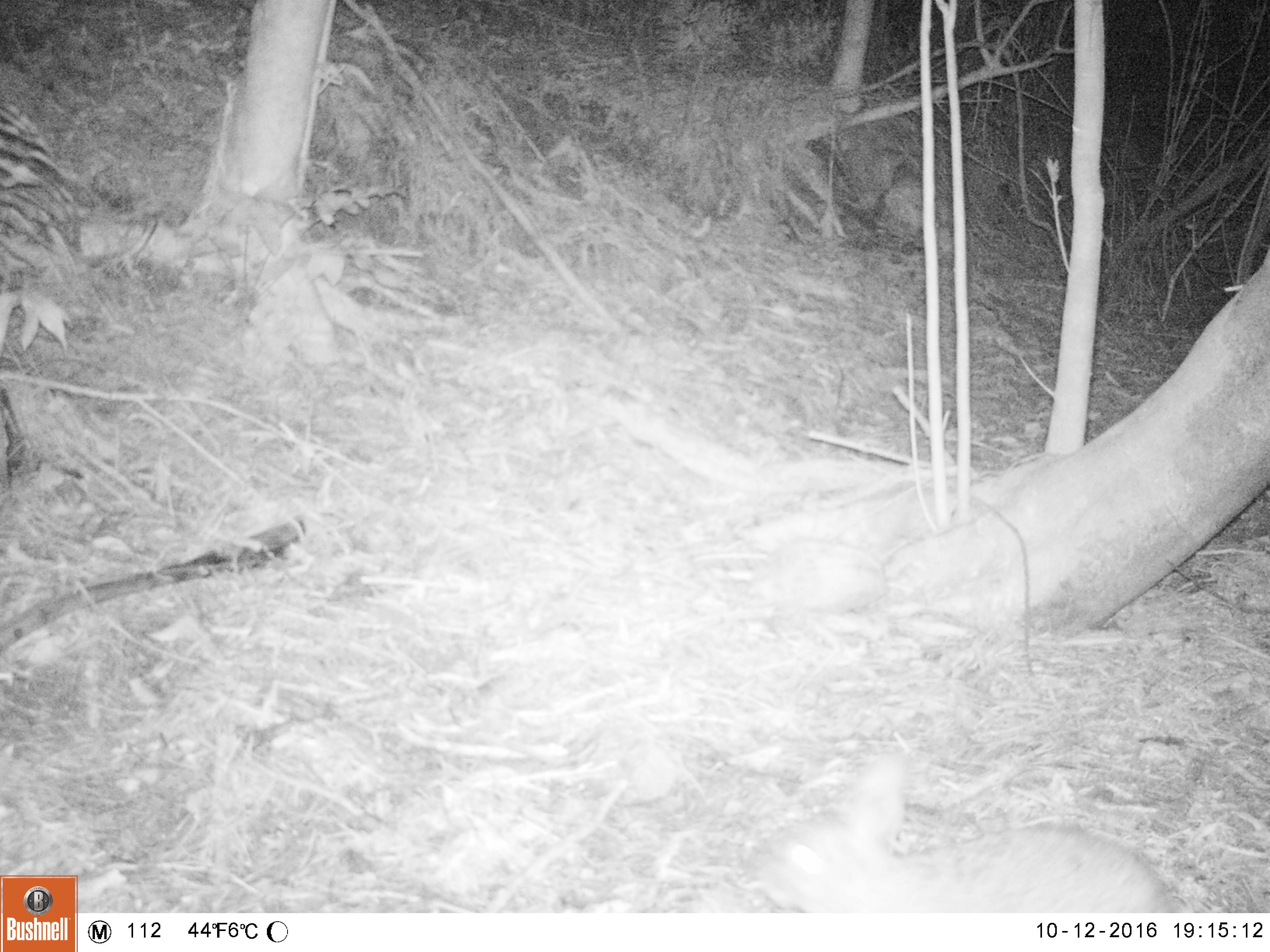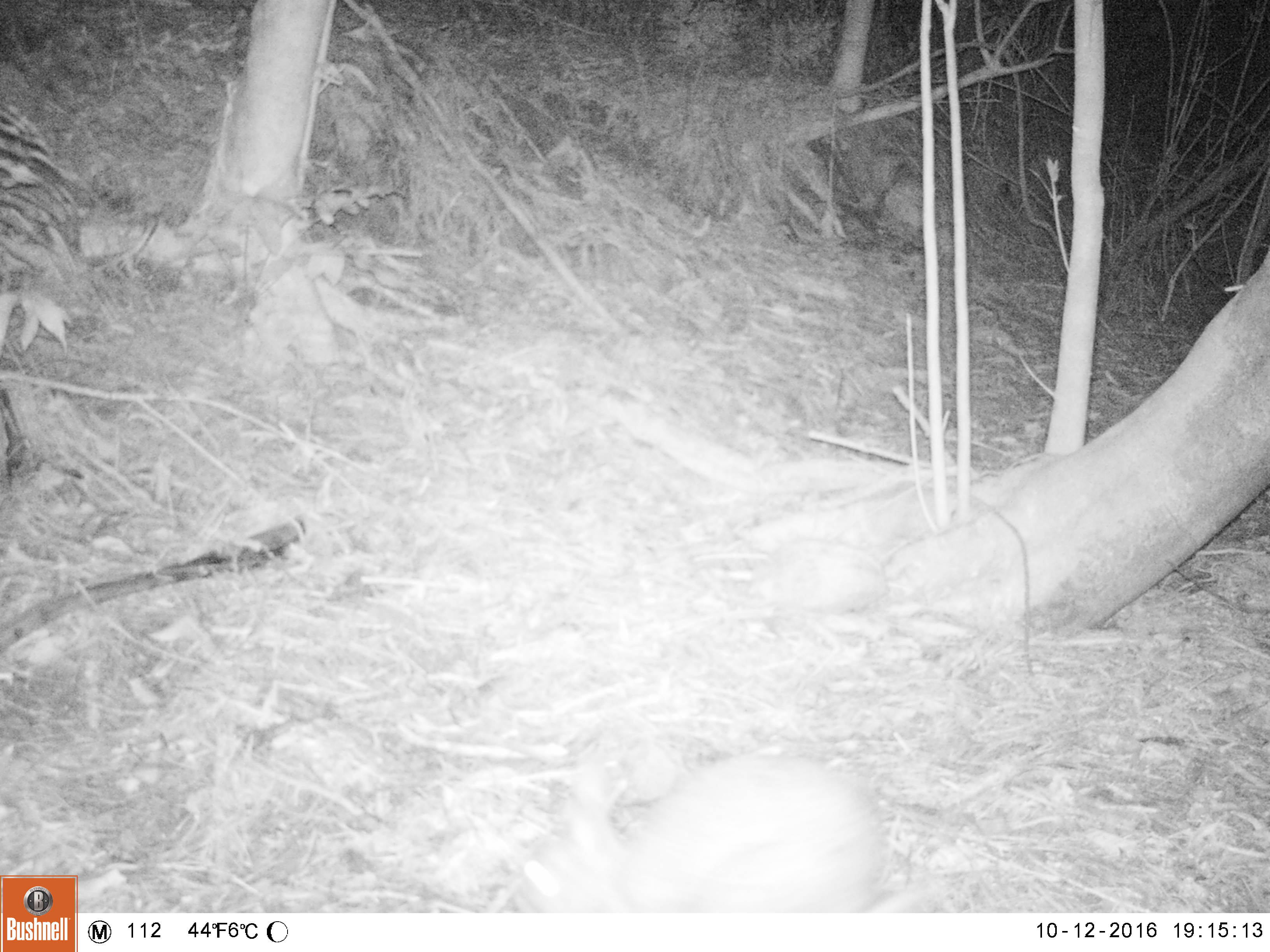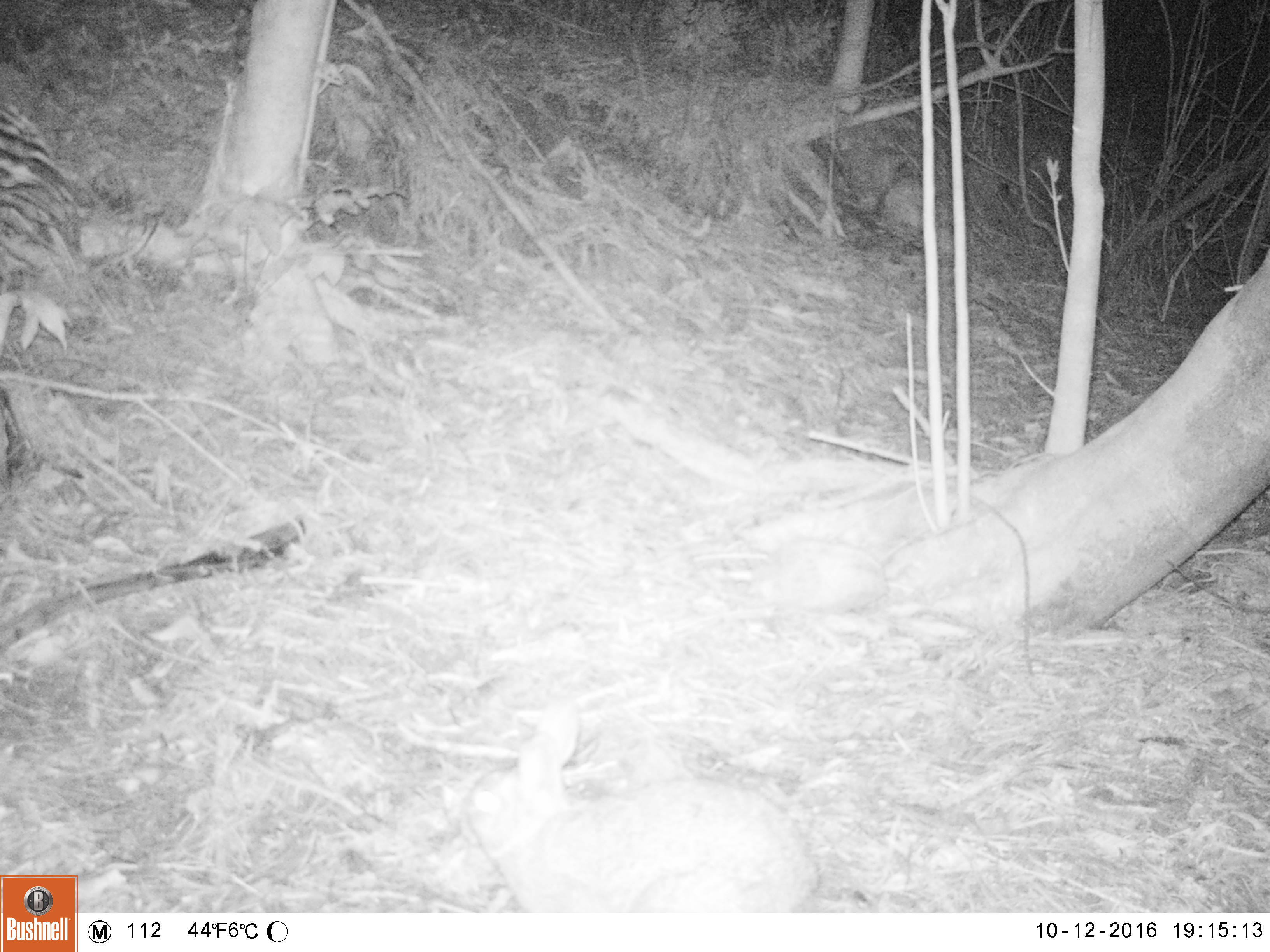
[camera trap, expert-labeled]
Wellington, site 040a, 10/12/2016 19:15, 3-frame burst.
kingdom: Animalia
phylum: Chordata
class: Mammalia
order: Lagomorpha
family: Leporidae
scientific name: Leporidae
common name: rabbit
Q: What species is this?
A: Rabbit (Leporidae).